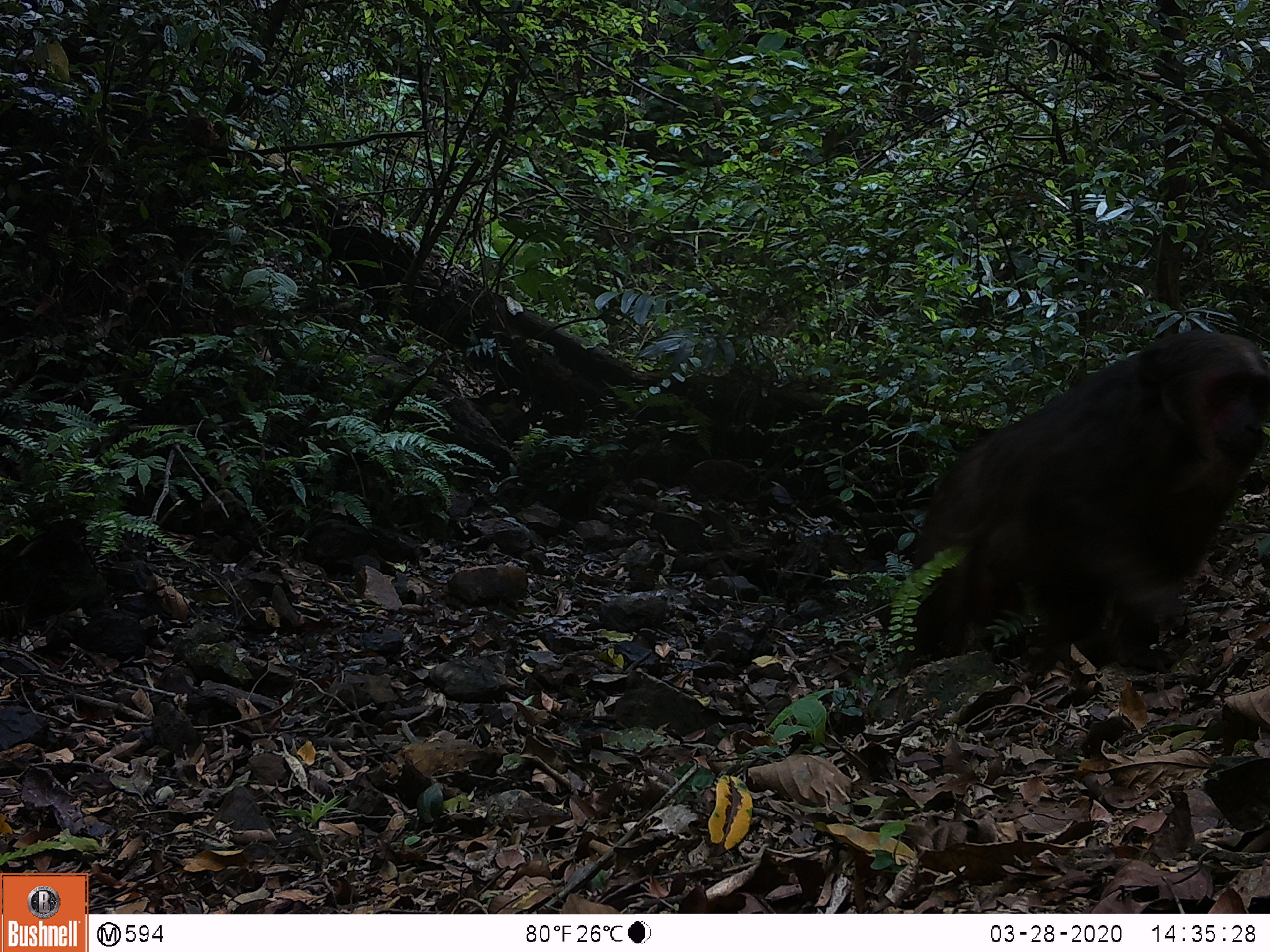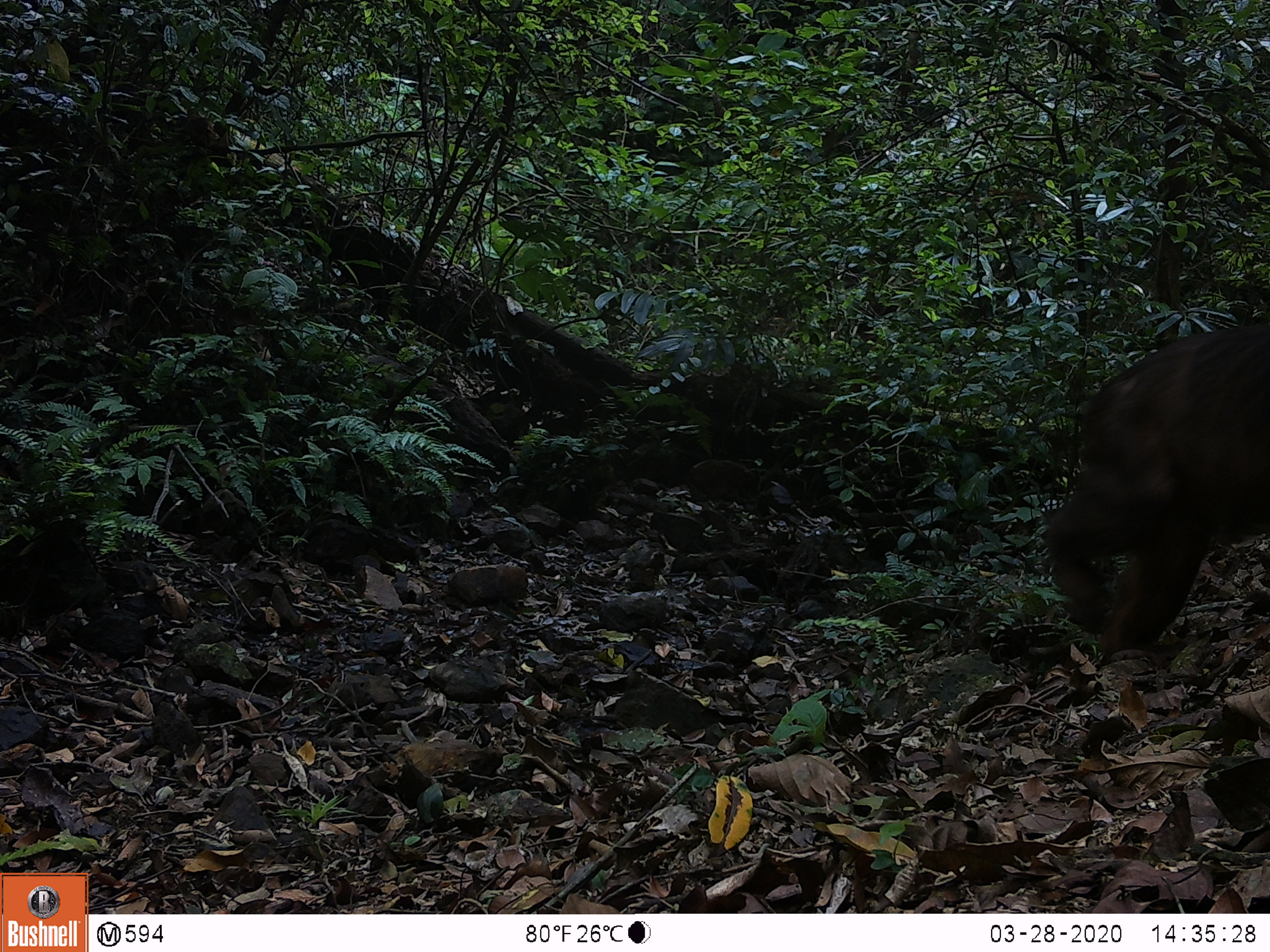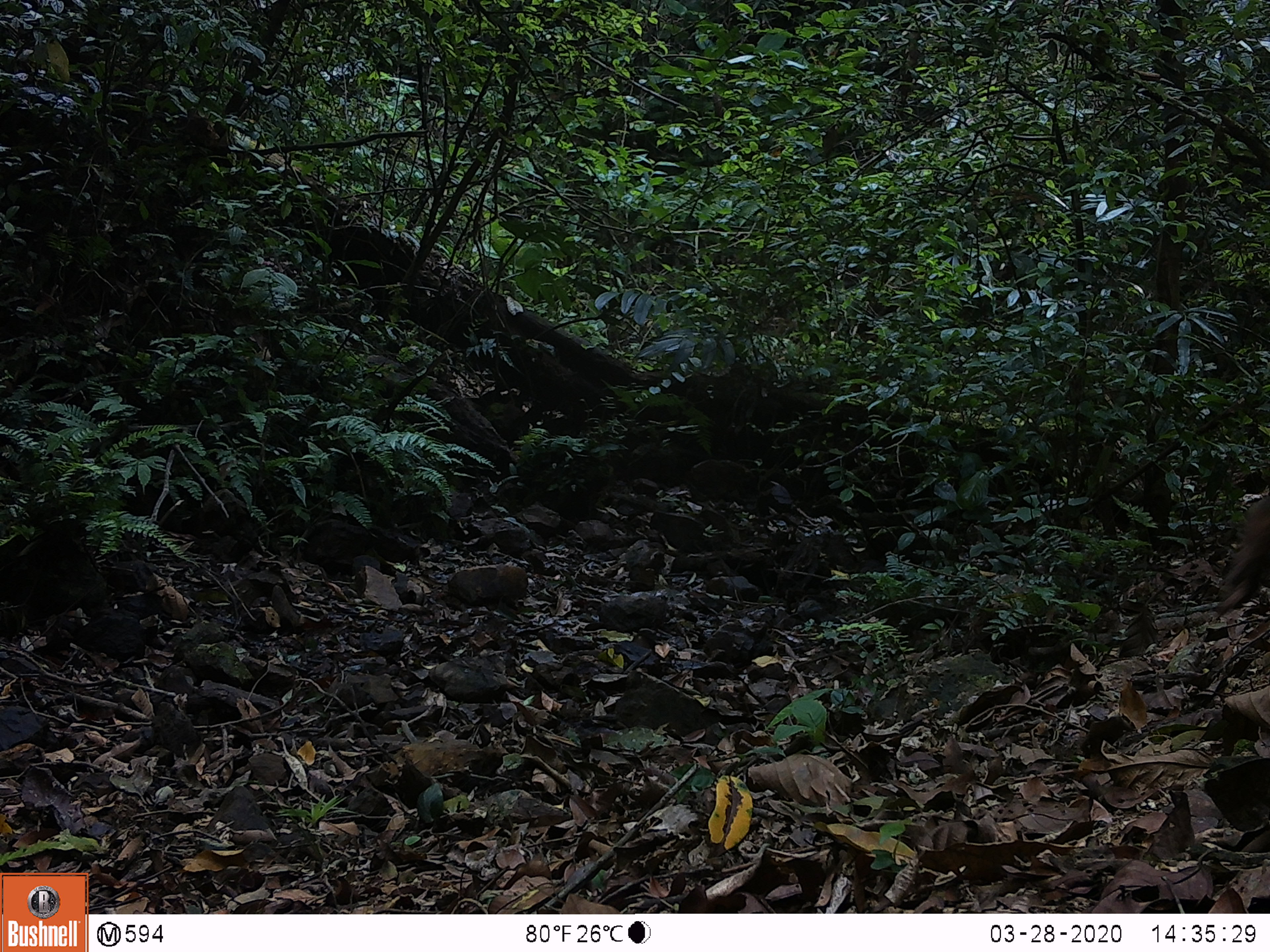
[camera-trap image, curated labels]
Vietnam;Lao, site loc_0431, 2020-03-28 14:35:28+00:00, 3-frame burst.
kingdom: Animalia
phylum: Chordata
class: Mammalia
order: Primates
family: Cercopithecidae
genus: Macaca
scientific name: Macaca arctoides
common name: stump-tailed macaque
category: stump tailed macaque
Stump tailed macaque (stump-tailed macaque) (Macaca arctoides). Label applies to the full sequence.